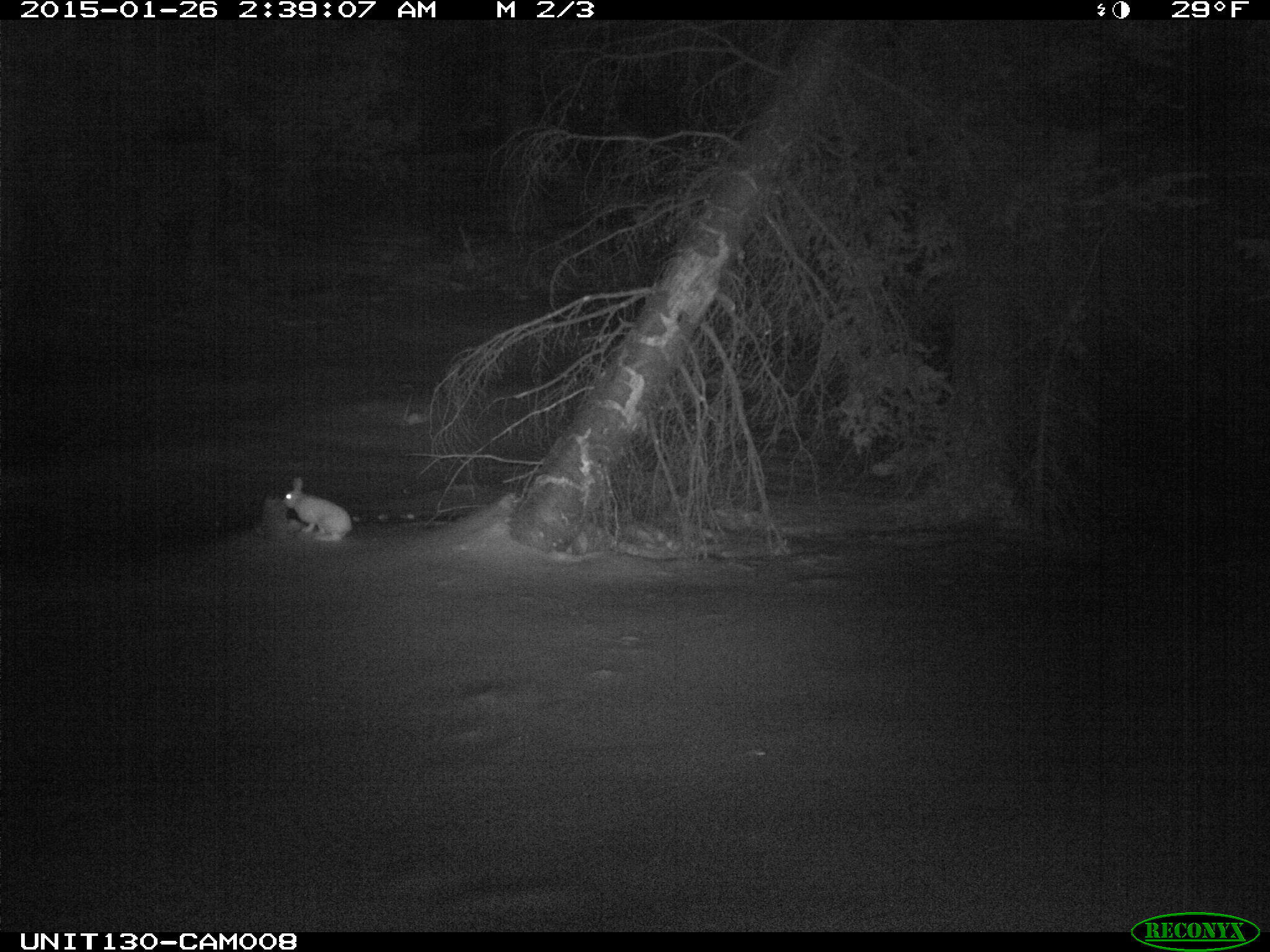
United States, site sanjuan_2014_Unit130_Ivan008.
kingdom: Animalia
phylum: Chordata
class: Mammalia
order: Lagomorpha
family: Leporidae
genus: Lepus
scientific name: Lepus americanus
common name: snowshoe hare